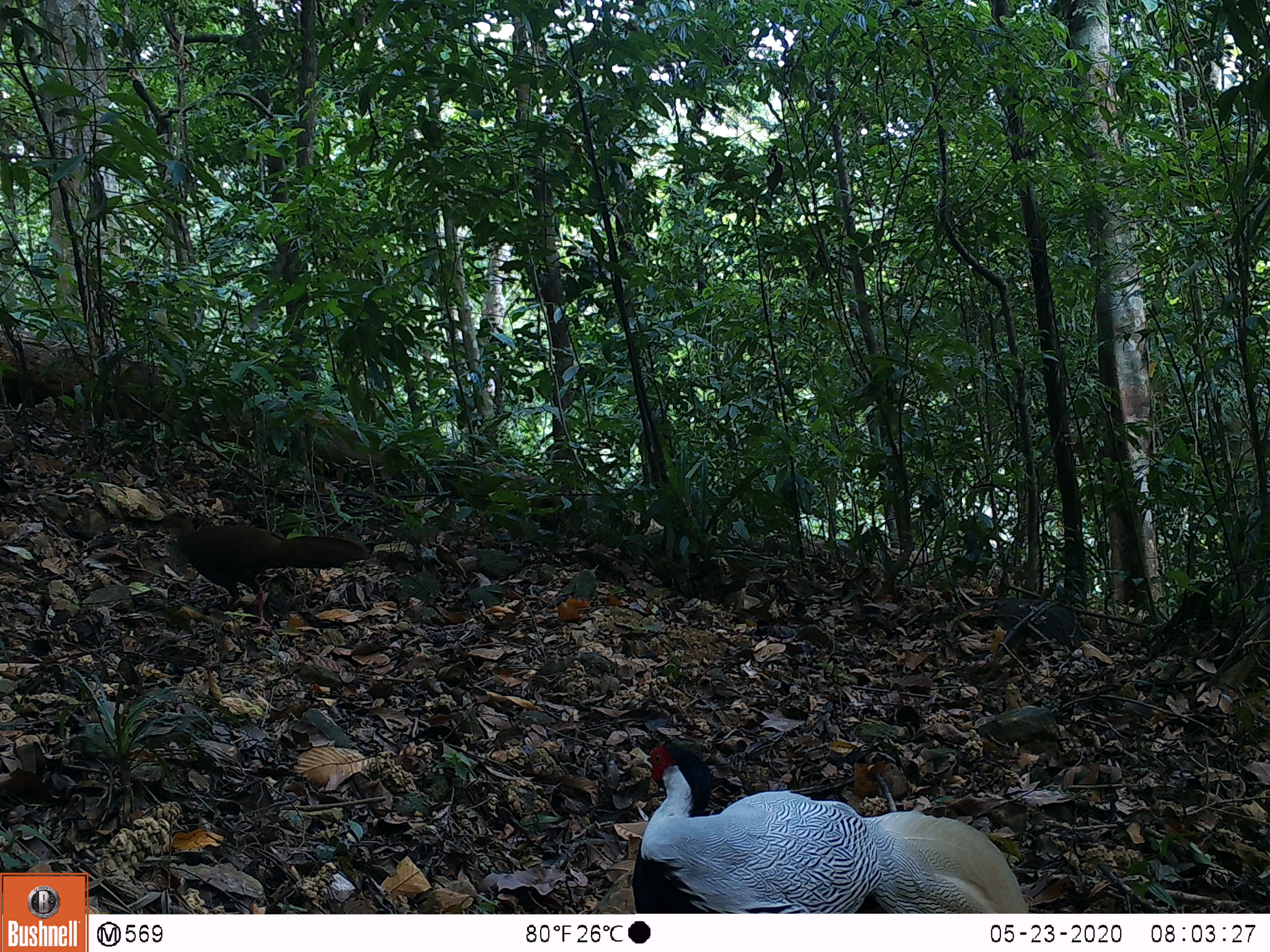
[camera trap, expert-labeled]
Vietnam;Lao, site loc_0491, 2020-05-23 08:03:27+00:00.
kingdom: Animalia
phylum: Chordata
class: Aves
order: Galliformes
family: Phasianidae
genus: Lophura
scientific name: Lophura nycthemera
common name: silver pheasant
Silver pheasant (Lophura nycthemera). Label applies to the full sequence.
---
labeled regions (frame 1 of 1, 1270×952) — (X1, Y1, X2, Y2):
silver pheasant: (630, 742, 1029, 913); (158, 513, 370, 626)